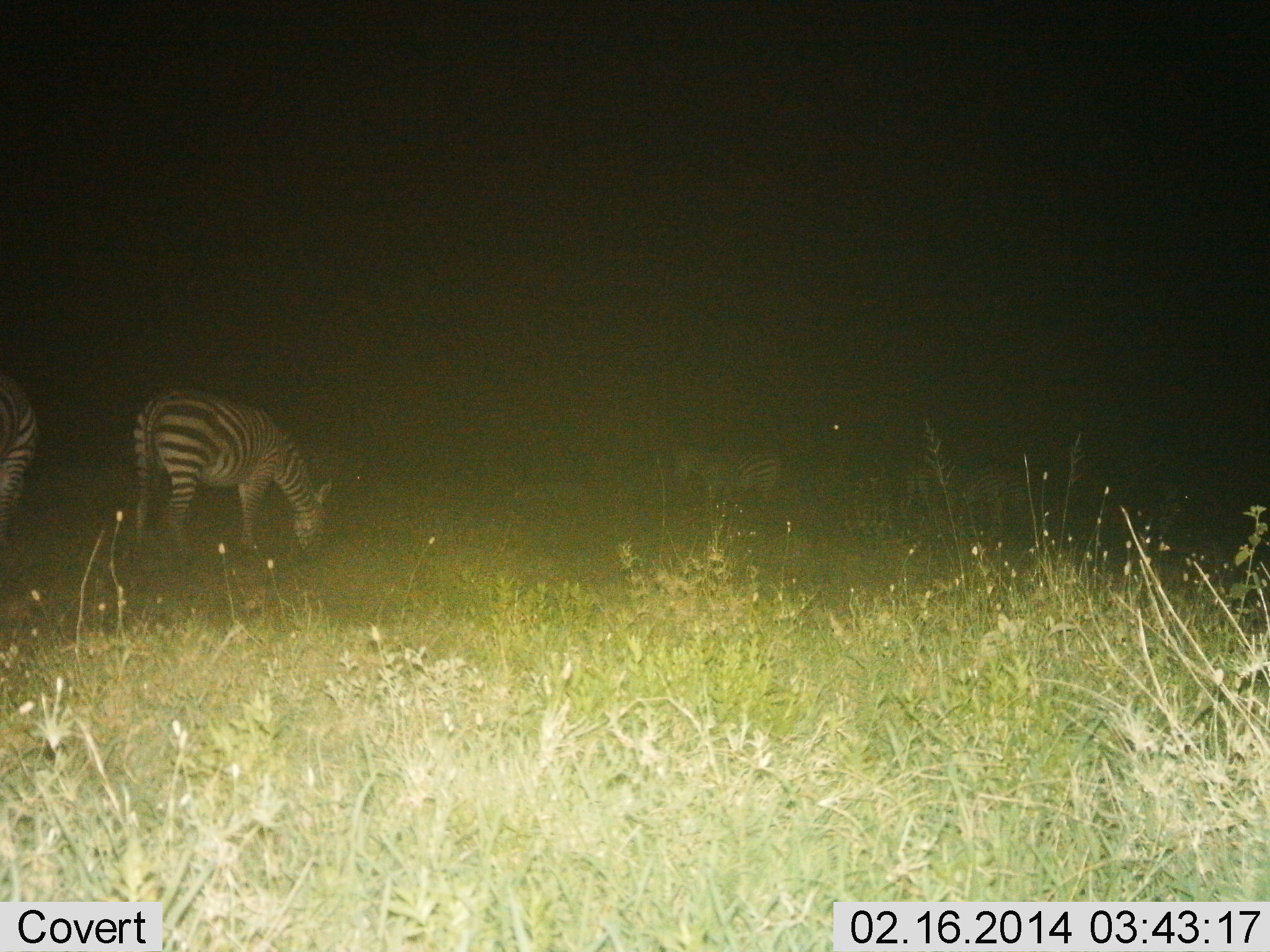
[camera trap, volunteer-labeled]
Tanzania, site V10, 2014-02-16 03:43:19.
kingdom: Animalia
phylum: Chordata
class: Mammalia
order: Perissodactyla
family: Equidae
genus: Equus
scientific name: Equus quagga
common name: plains zebra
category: zebra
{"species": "zebra (plains zebra) (Equus quagga)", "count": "5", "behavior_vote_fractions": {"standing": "50%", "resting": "0%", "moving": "30%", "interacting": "0%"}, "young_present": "0%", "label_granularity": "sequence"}